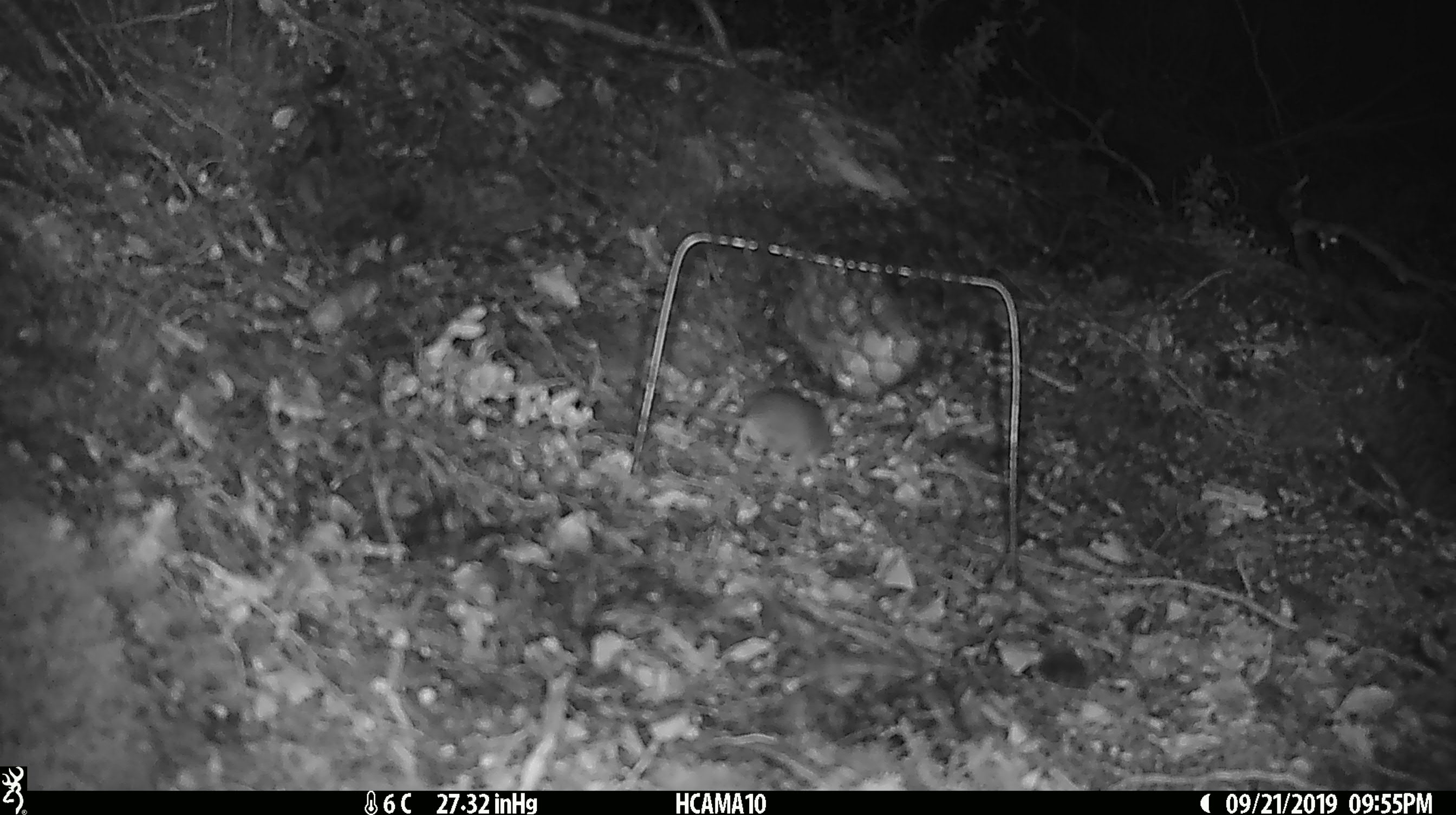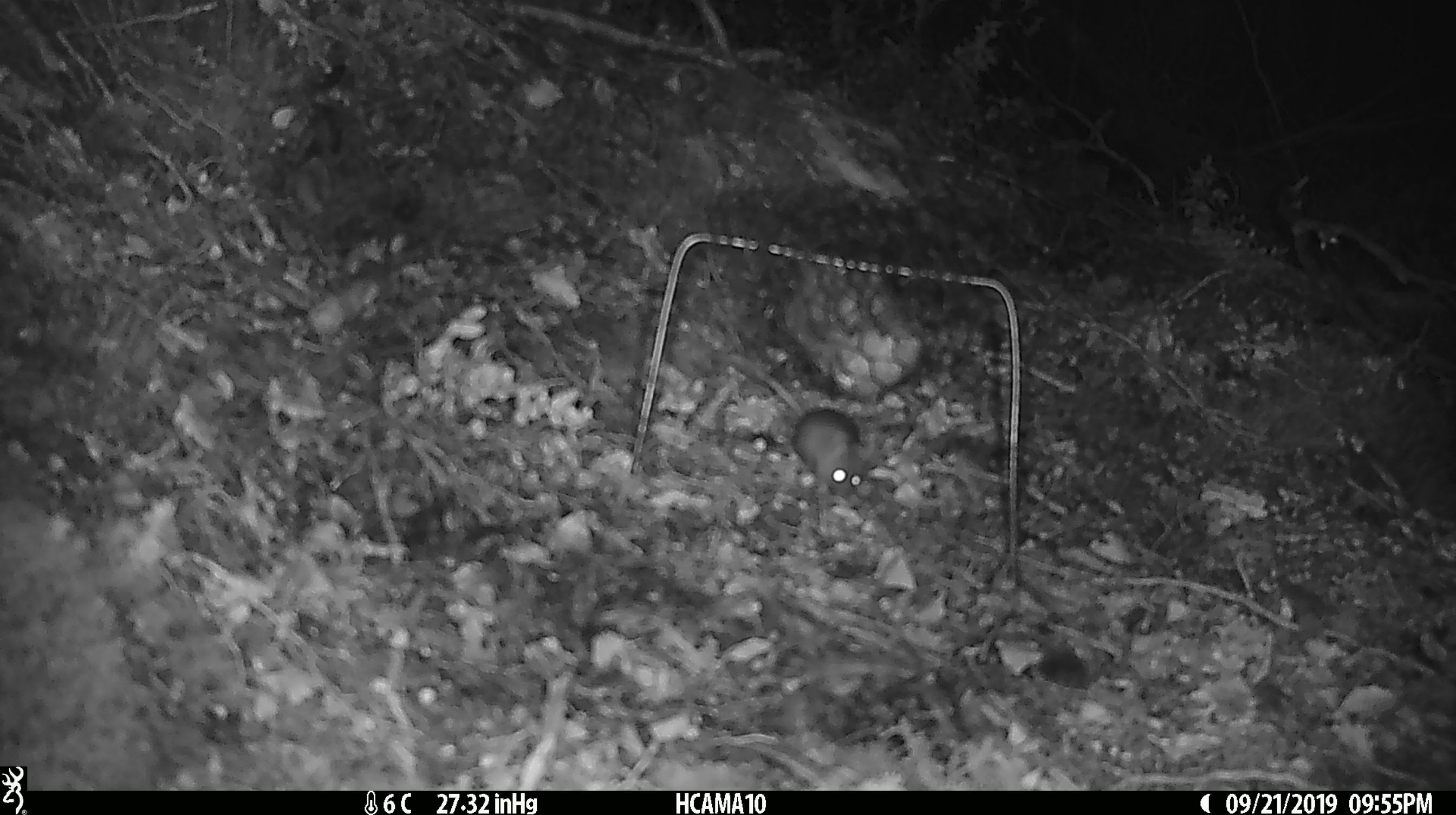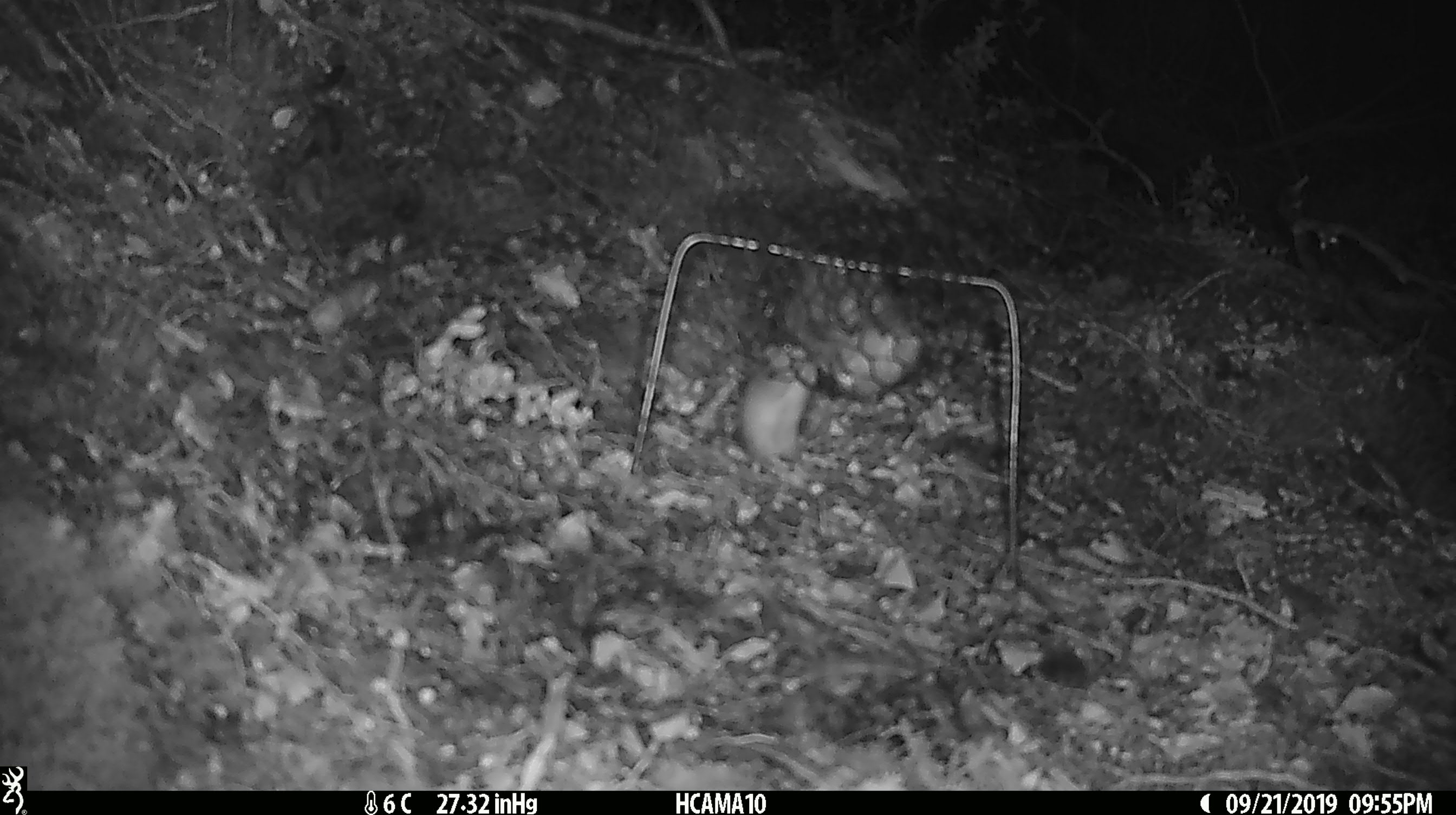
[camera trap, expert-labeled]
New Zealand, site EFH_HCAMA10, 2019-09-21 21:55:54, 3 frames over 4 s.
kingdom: Animalia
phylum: Chordata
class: Mammalia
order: Rodentia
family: Muridae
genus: Mus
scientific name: Mus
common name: mouse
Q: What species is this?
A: Mouse (Mus).